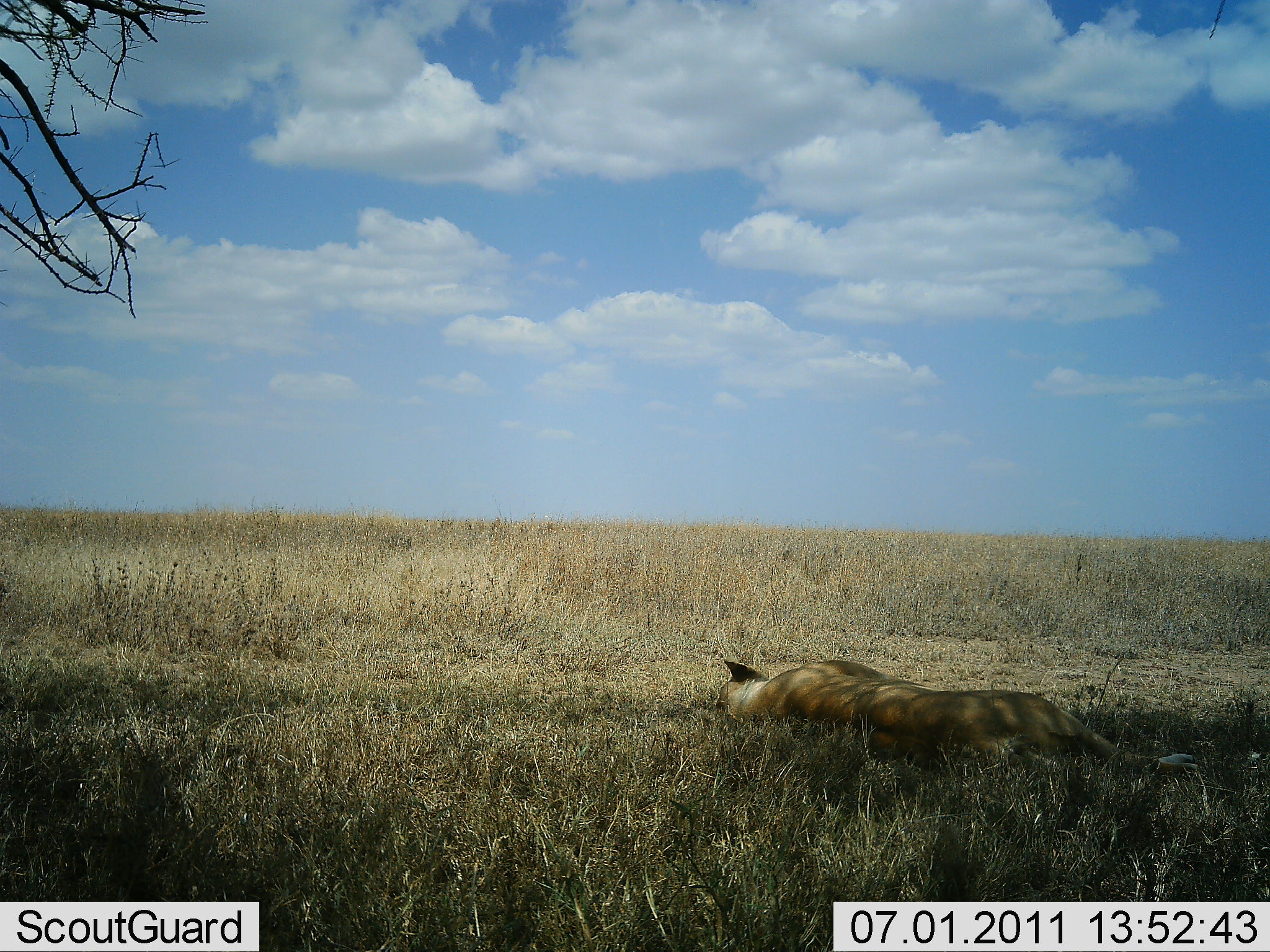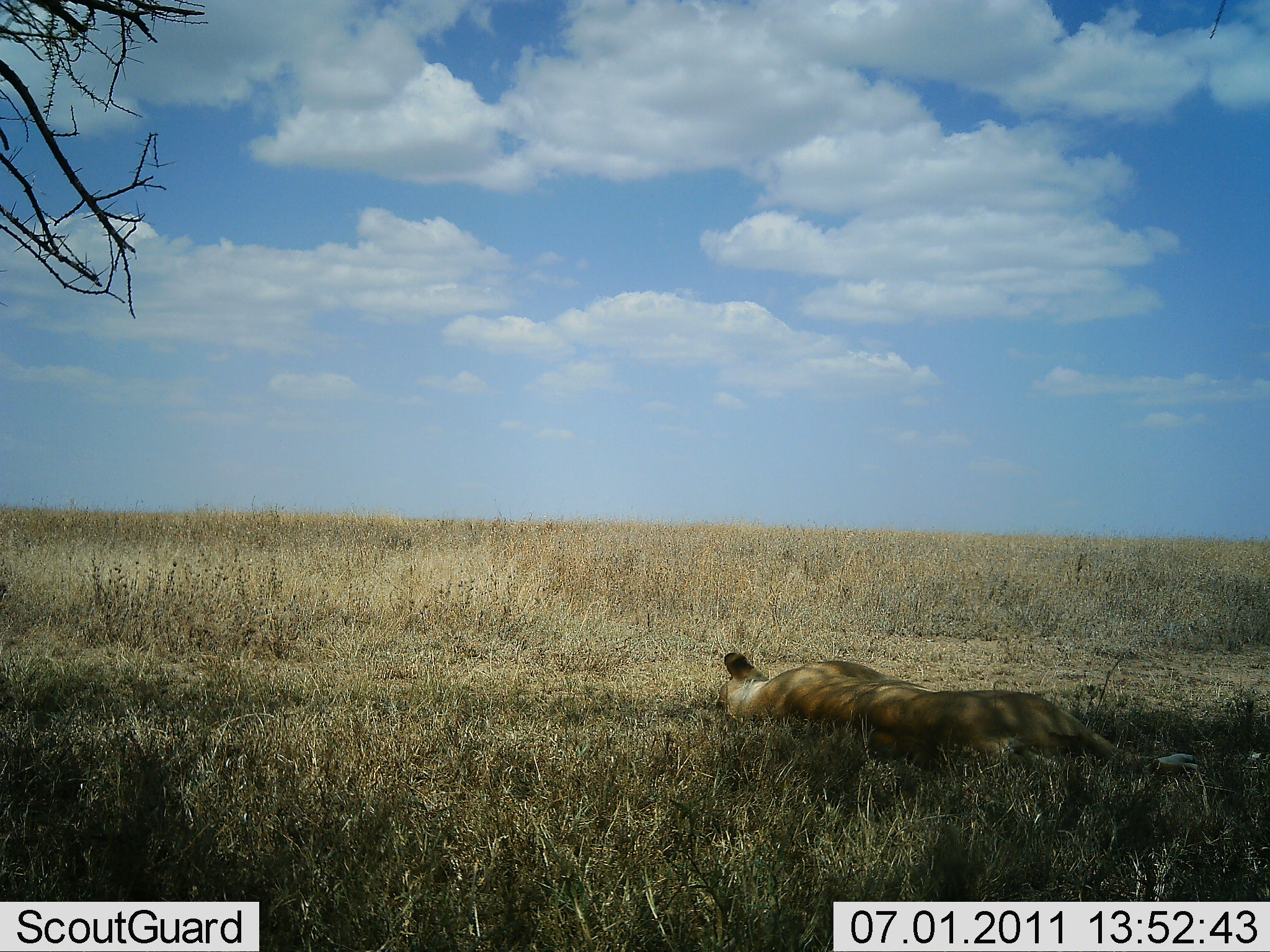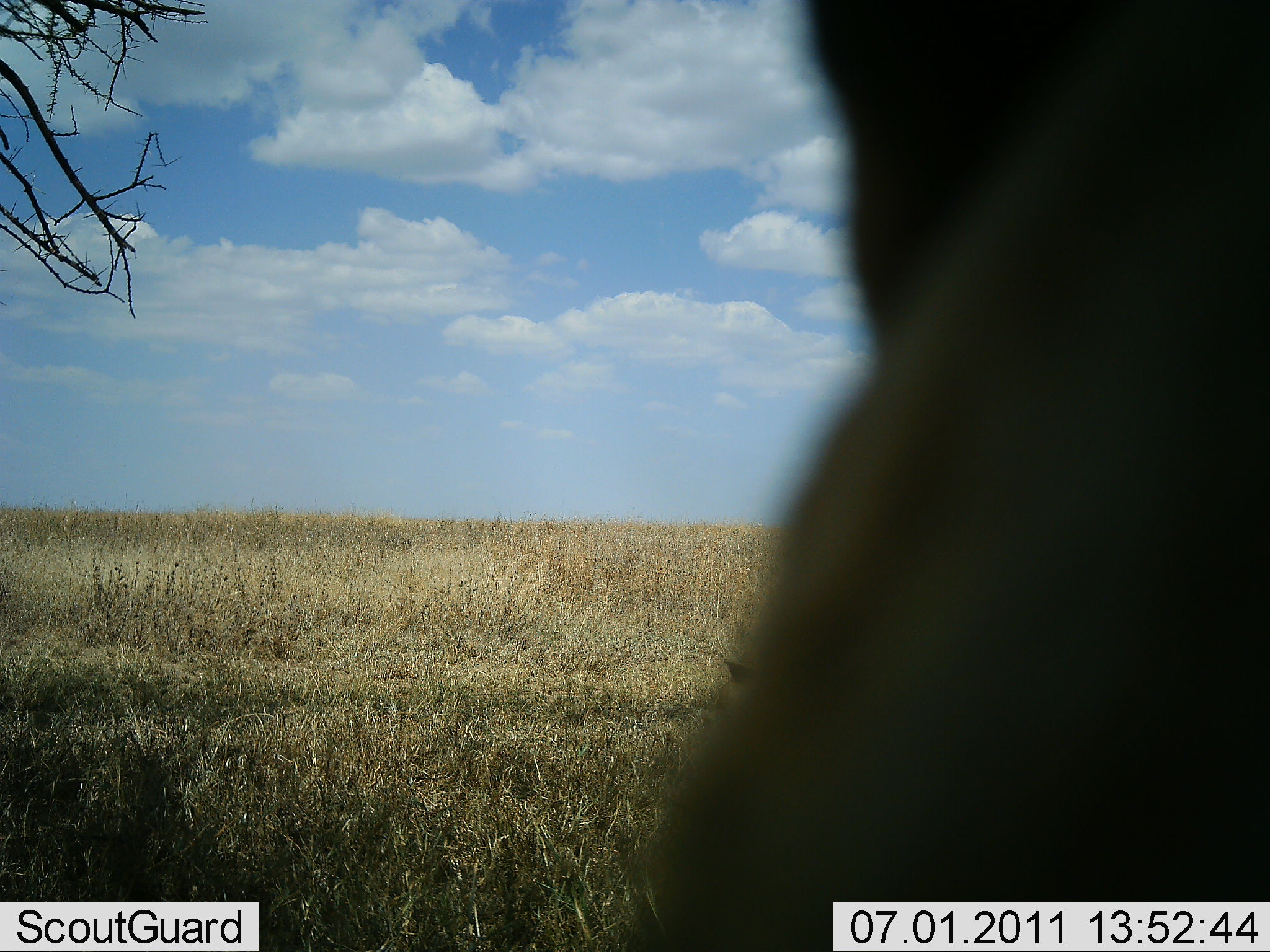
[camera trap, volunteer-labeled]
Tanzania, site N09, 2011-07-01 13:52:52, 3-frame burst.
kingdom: Animalia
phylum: Chordata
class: Mammalia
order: Carnivora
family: Felidae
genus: Panthera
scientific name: Panthera leo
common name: lion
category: lionfemale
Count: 2.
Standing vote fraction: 8%.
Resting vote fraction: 100%.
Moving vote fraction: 38%.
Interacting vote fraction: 0%.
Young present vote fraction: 0%.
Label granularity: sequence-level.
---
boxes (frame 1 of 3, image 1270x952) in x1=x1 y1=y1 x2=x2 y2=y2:
animal: x1=709 y1=654 x2=1203 y2=779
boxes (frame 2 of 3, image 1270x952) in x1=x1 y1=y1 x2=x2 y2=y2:
animal: x1=712 y1=650 x2=1199 y2=788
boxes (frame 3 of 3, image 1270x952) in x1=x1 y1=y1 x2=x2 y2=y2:
animal: x1=621 y1=3 x2=1270 y2=951